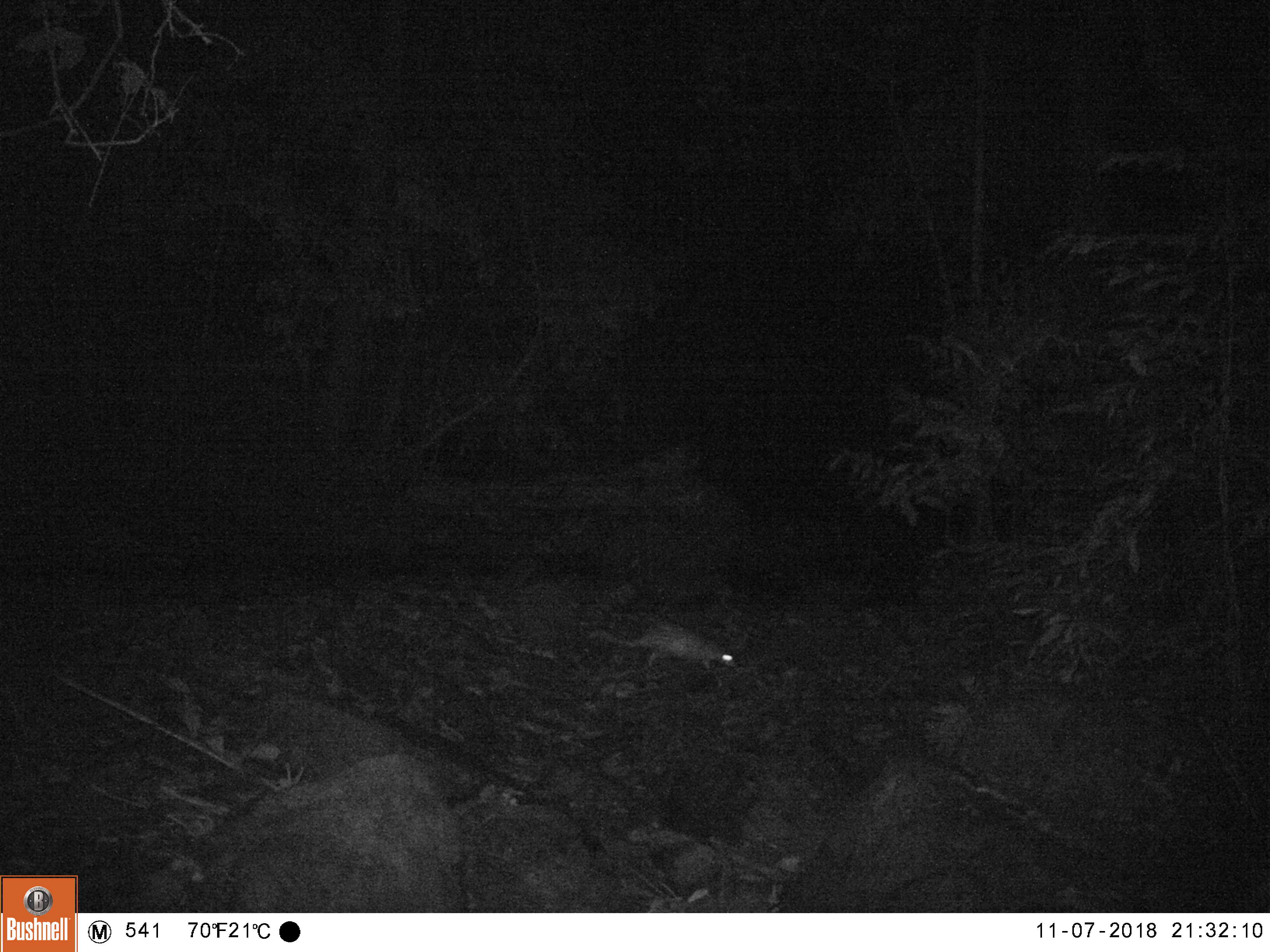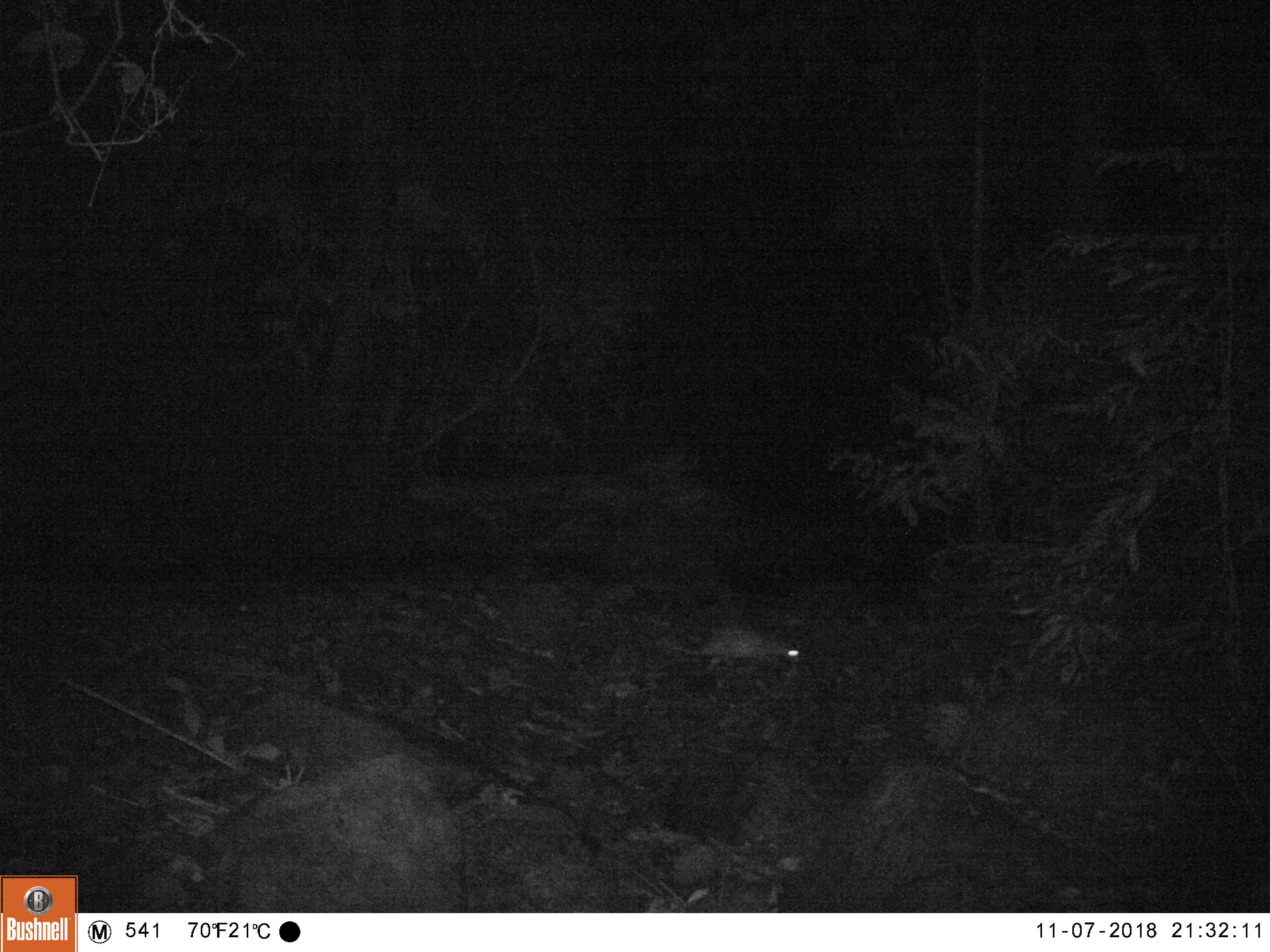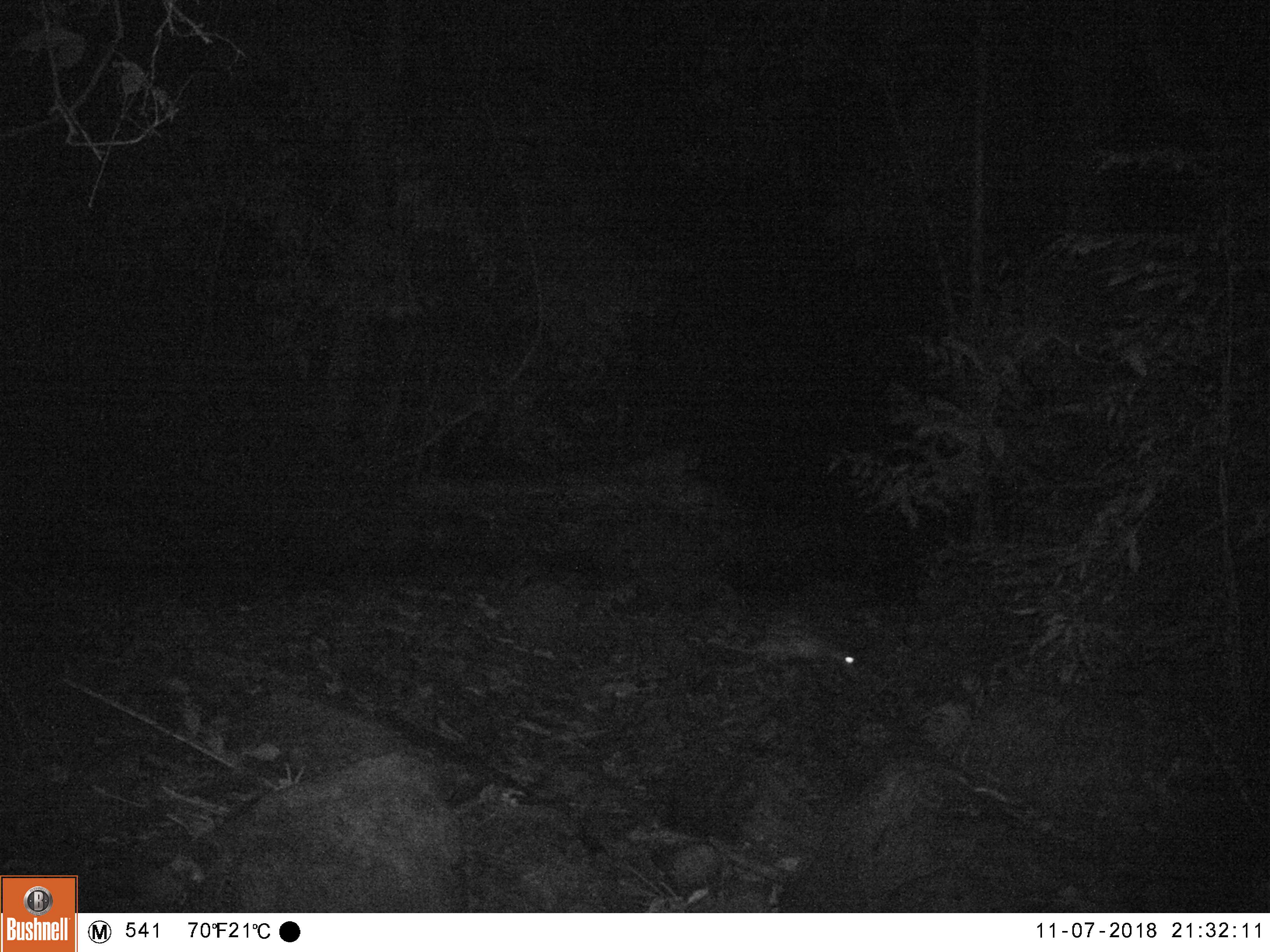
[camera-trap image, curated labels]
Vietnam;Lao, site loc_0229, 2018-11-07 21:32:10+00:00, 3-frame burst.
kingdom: Animalia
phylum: Chordata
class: Mammalia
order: Rodentia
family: Hystricidae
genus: Atherurus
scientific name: Atherurus macrourus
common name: asiatic brush-tailed porcupine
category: asiatic brush tailed porcupine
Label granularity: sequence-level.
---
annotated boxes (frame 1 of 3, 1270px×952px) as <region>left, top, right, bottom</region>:
asiatic brush tailed porcupine: <region>586, 619, 736, 669</region>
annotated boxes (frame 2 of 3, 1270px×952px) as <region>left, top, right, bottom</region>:
asiatic brush tailed porcupine: <region>655, 625, 800, 671</region>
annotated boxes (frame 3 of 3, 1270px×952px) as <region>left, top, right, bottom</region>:
asiatic brush tailed porcupine: <region>706, 635, 856, 666</region>